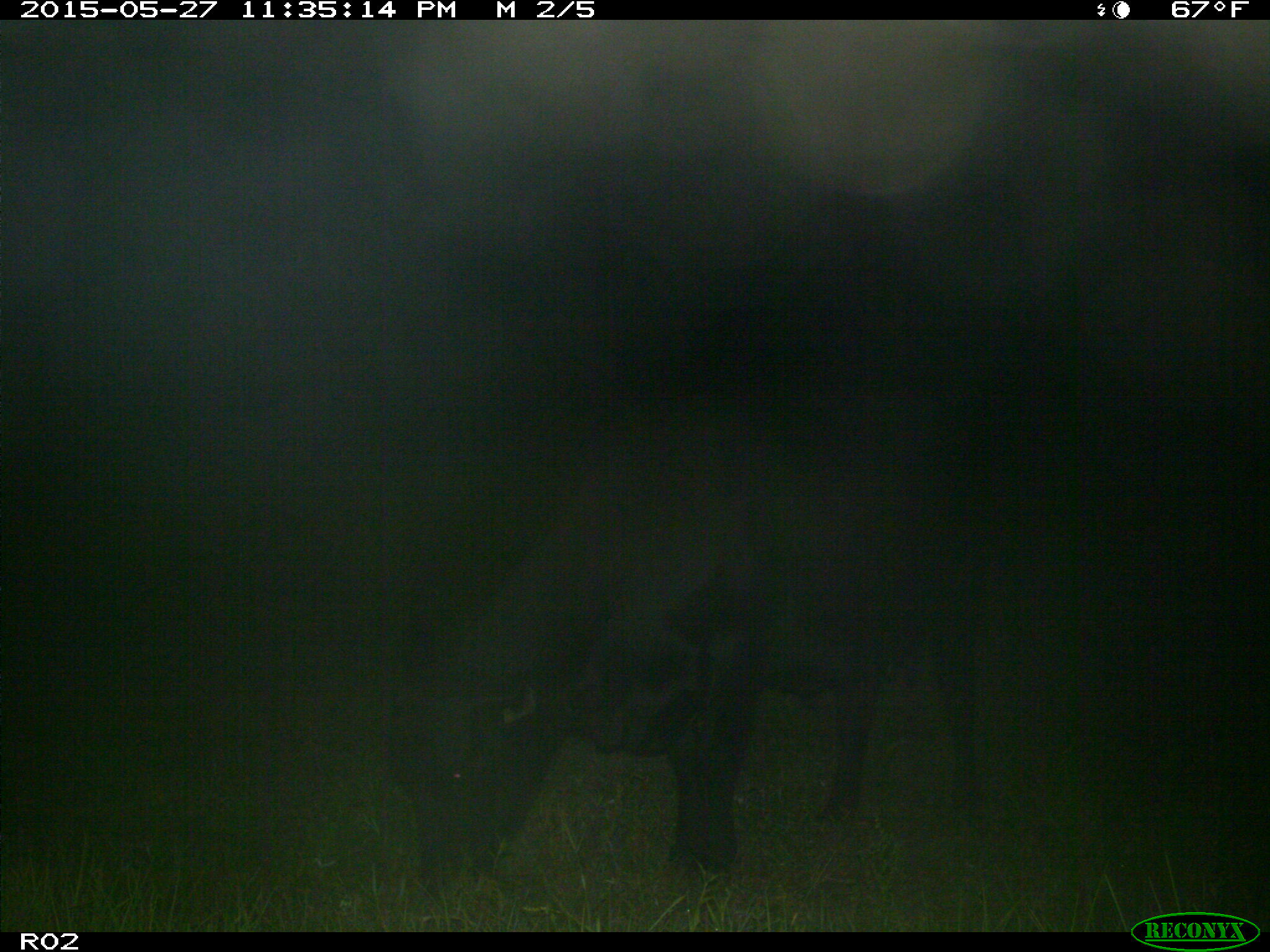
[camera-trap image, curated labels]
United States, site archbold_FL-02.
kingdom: Animalia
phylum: Chordata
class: Mammalia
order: Artiodactyla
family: Bovidae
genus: Bos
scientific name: Bos taurus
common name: domestic cow